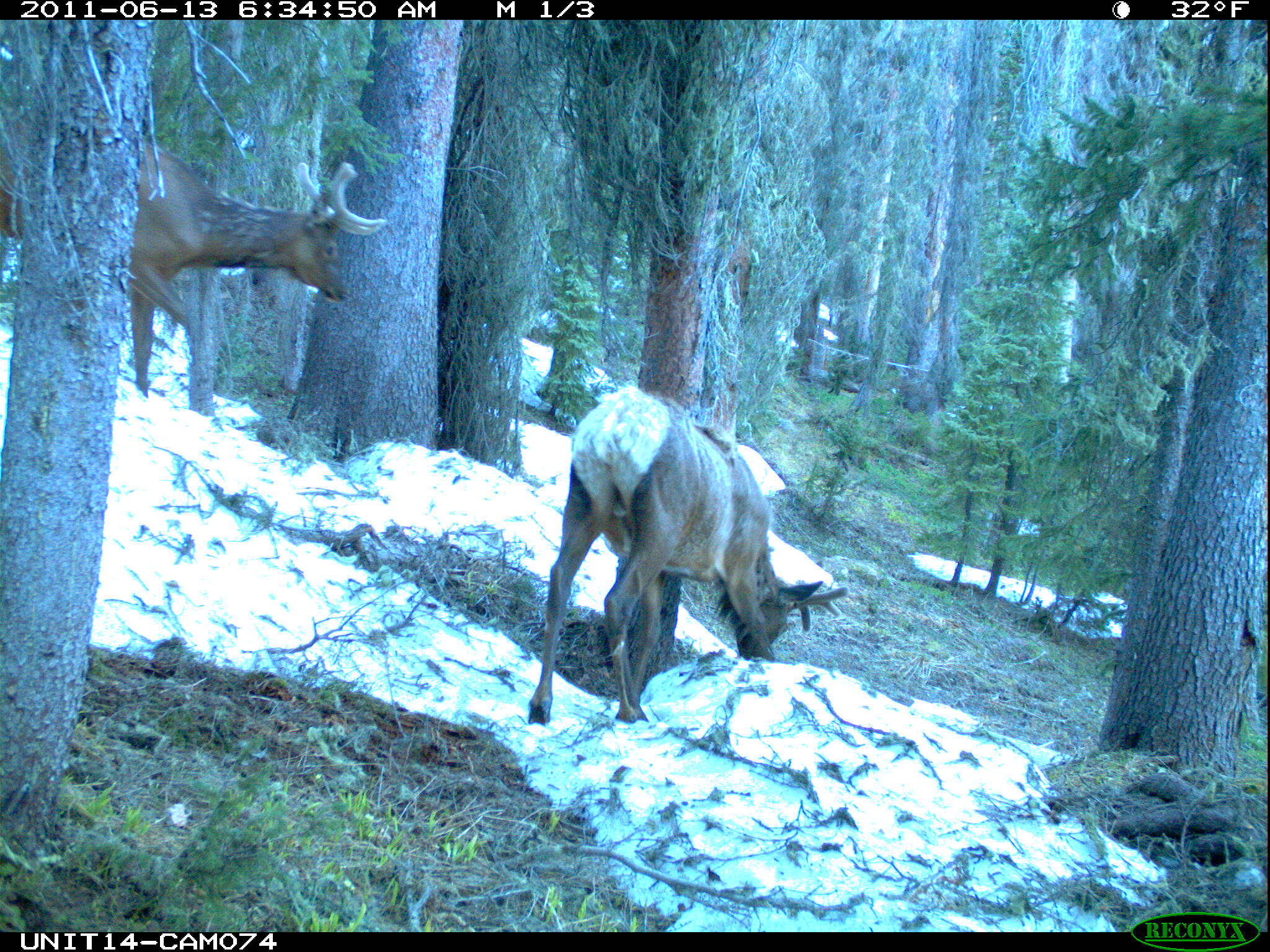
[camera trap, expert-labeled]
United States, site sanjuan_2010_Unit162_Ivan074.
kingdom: Animalia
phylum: Chordata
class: Mammalia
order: Artiodactyla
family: Cervidae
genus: Cervus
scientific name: Cervus elaphus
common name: red deer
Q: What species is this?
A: Cervus elaphus (red deer).